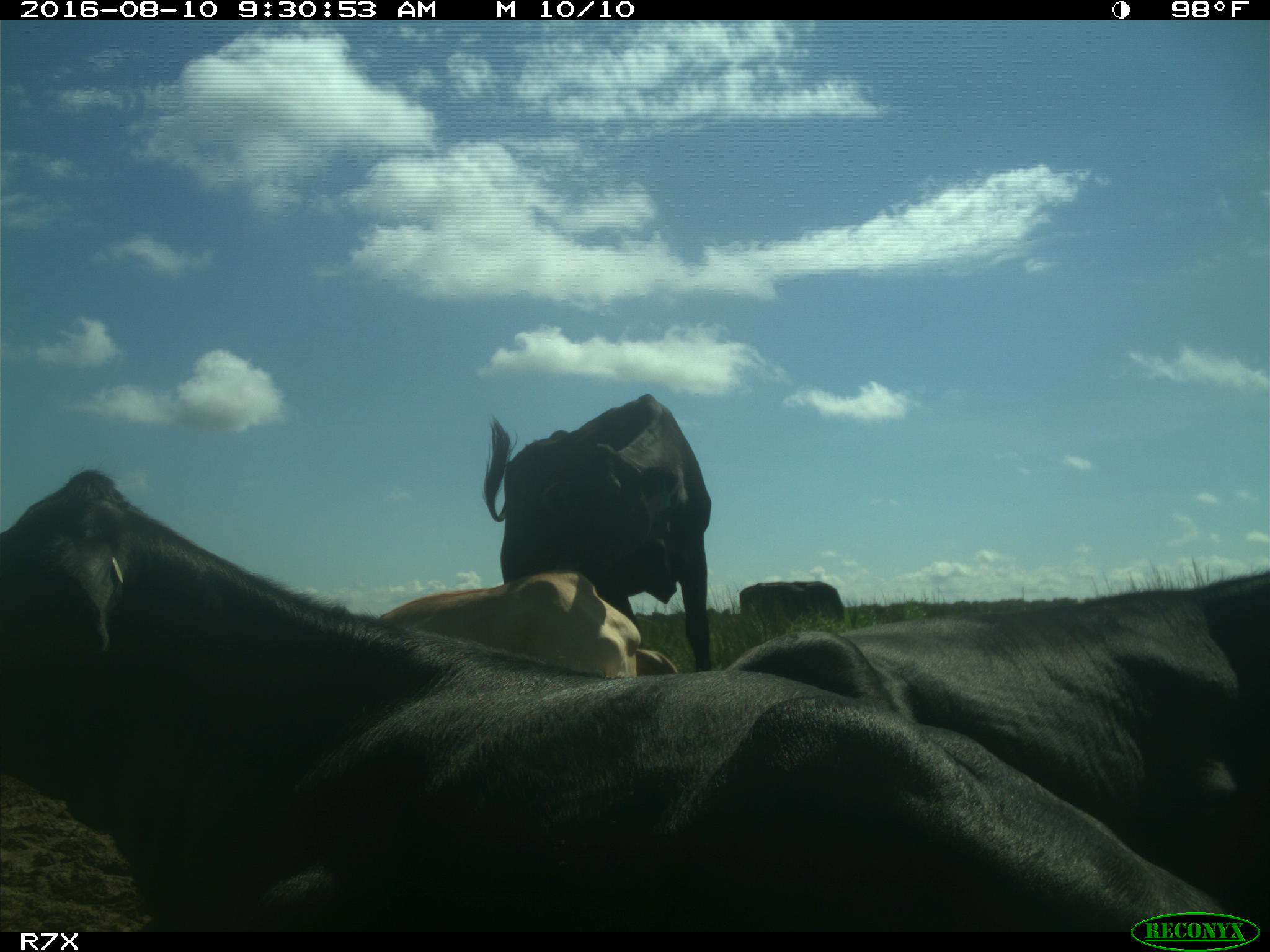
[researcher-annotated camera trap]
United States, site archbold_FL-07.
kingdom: Animalia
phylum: Chordata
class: Mammalia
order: Artiodactyla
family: Bovidae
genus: Bos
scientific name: Bos taurus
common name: domestic cow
Bos taurus (domestic cow).